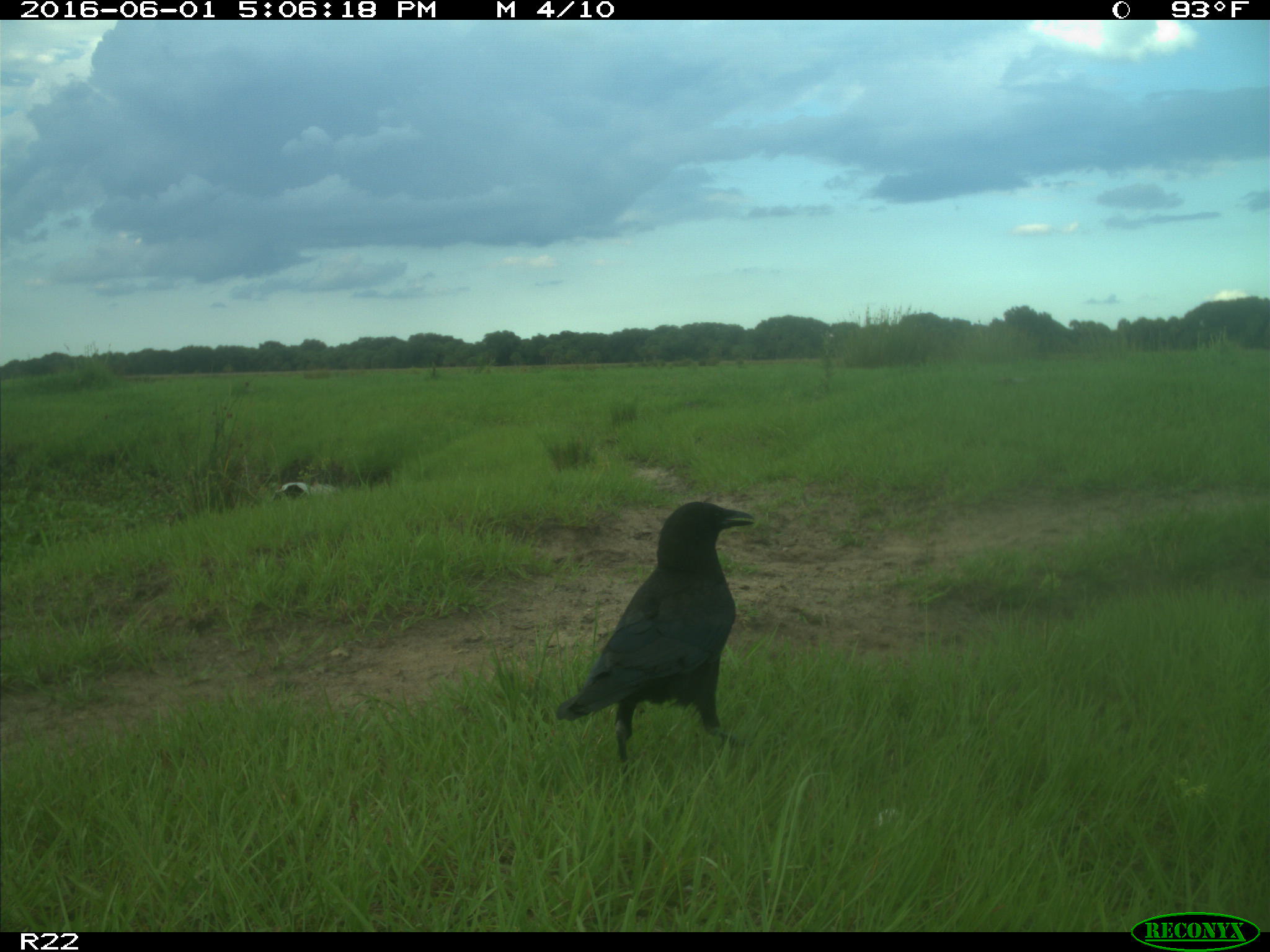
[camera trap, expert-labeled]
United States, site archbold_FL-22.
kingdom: Animalia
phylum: Chordata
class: Aves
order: Passeriformes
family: Corvidae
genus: Corvus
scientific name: Corvus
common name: crows and ravens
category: unidentified corvus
Unidentified corvus (crows and ravens) (Corvus).